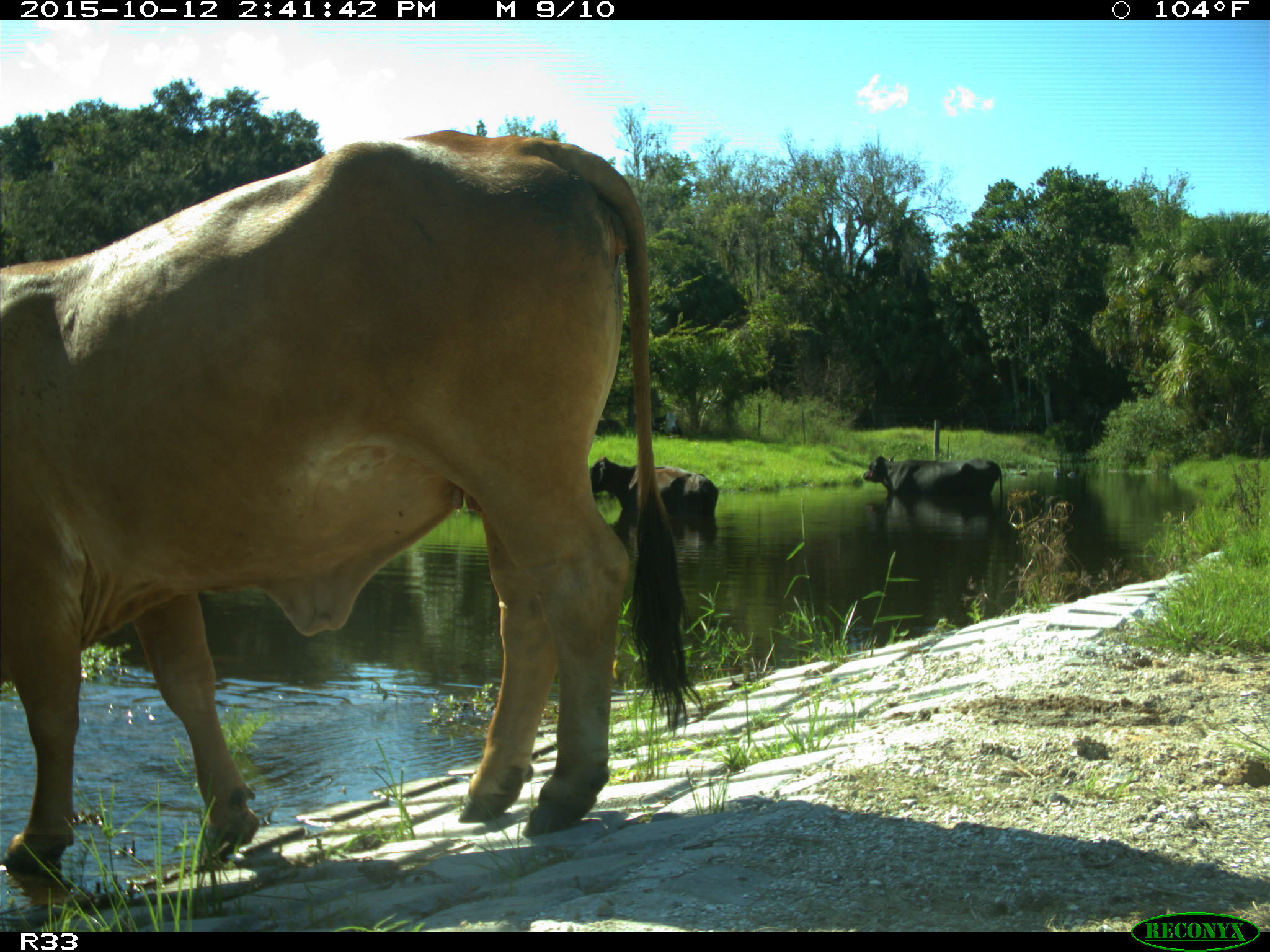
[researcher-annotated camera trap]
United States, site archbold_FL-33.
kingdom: Animalia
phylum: Chordata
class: Mammalia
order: Artiodactyla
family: Bovidae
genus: Bos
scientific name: Bos taurus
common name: domestic cow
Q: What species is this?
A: Bos taurus (domestic cow).